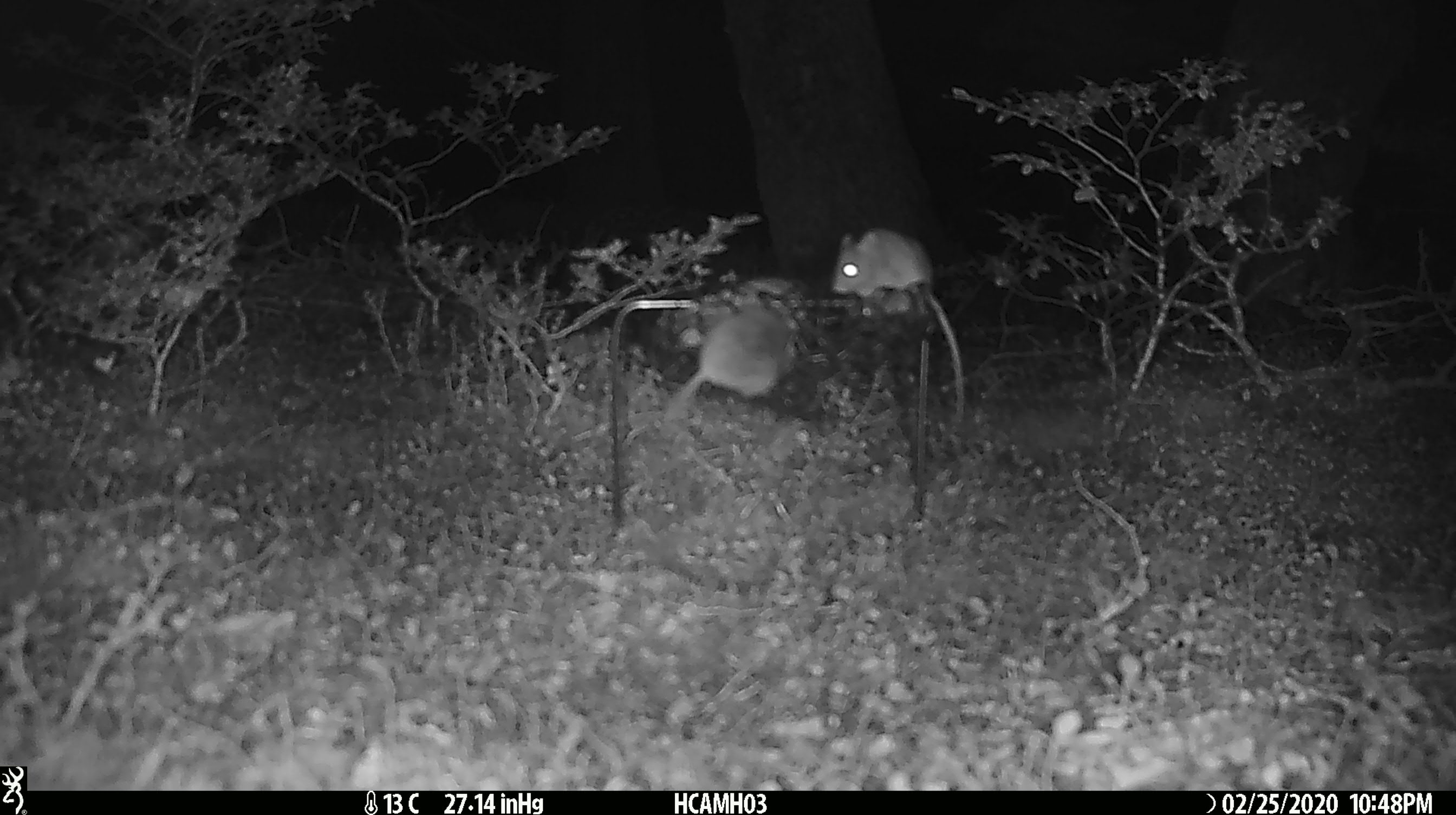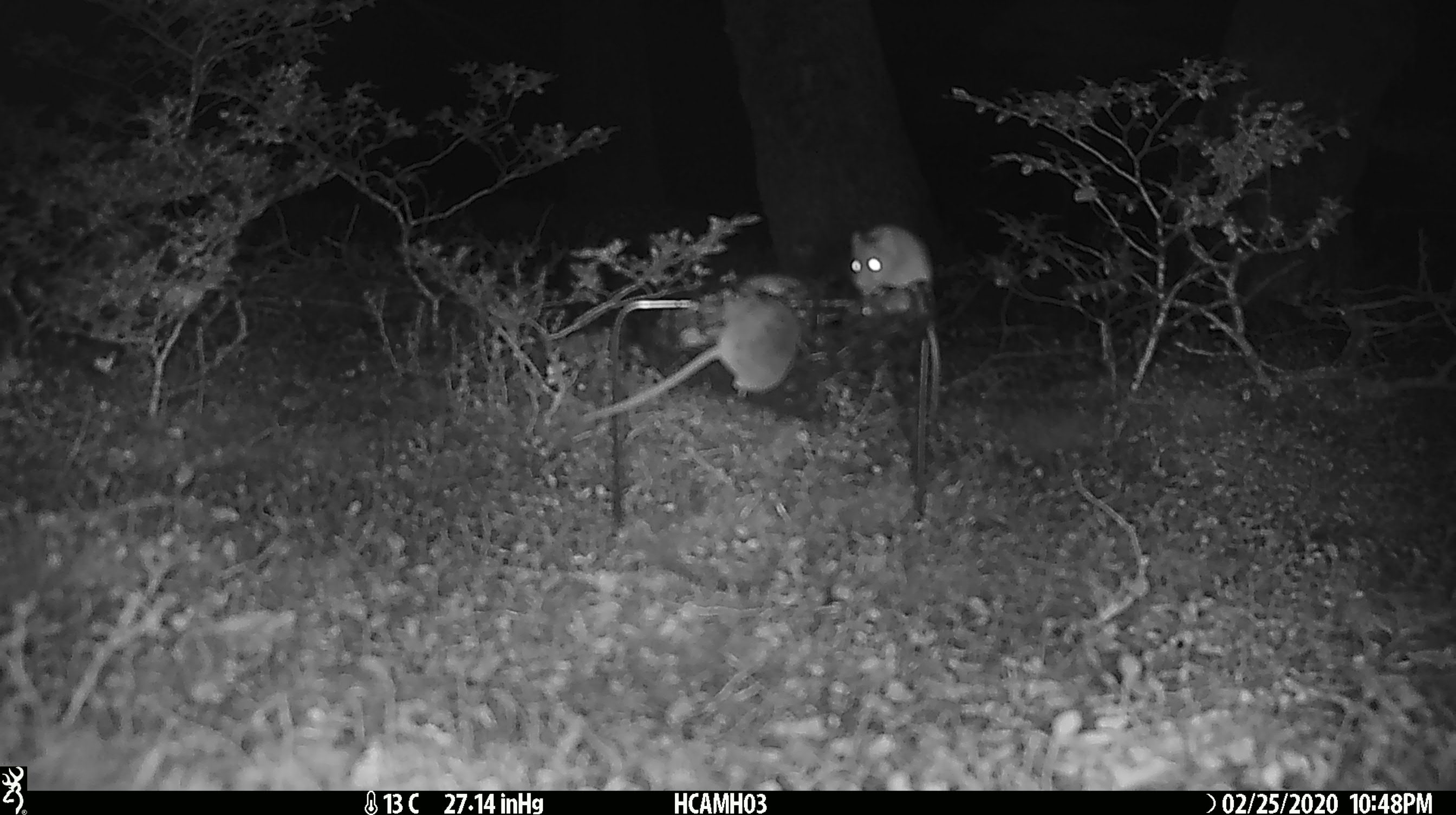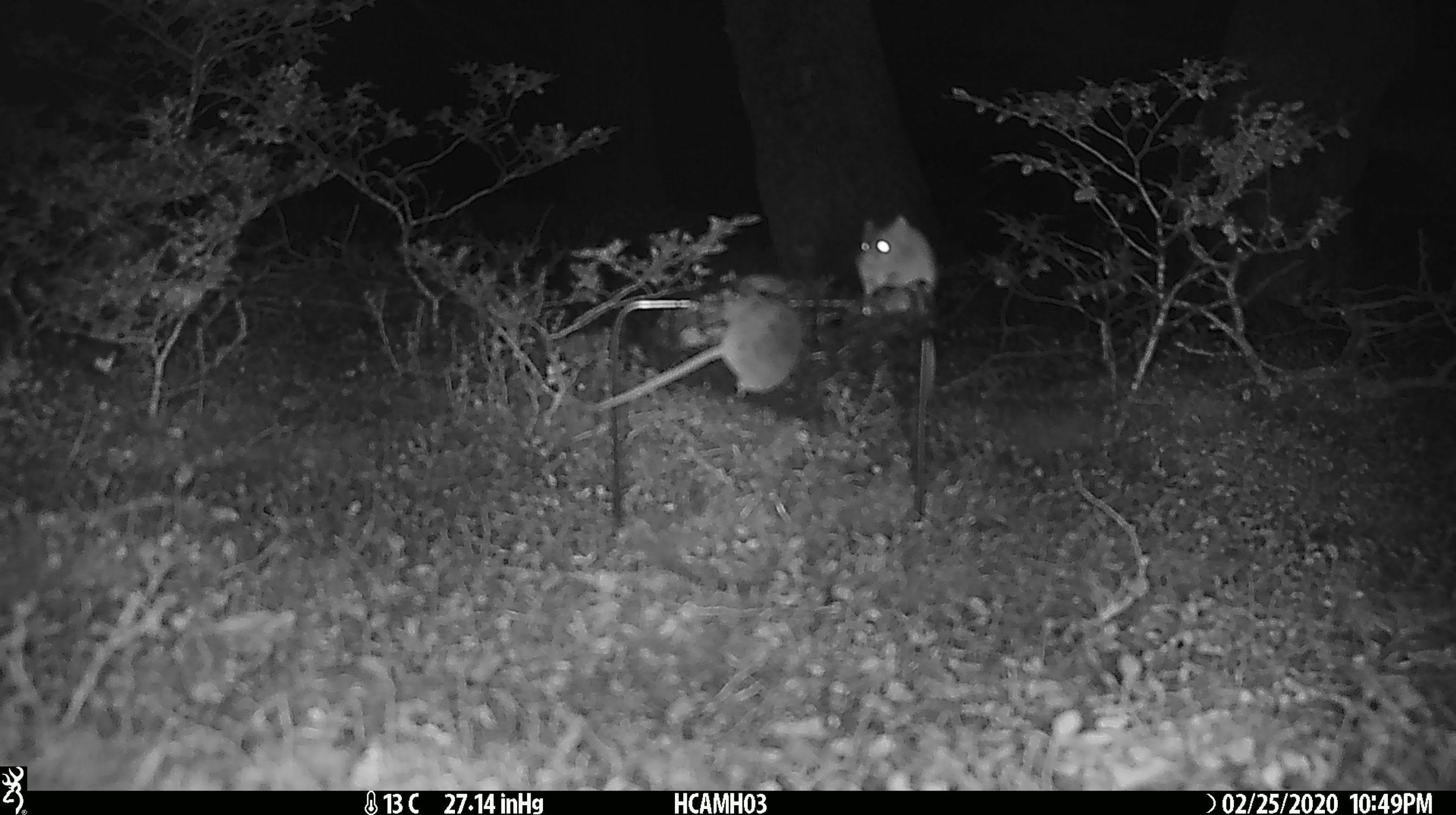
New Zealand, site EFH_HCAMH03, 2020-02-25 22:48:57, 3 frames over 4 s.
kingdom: Animalia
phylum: Chordata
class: Mammalia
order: Rodentia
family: Muridae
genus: Mus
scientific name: Mus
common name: mouse